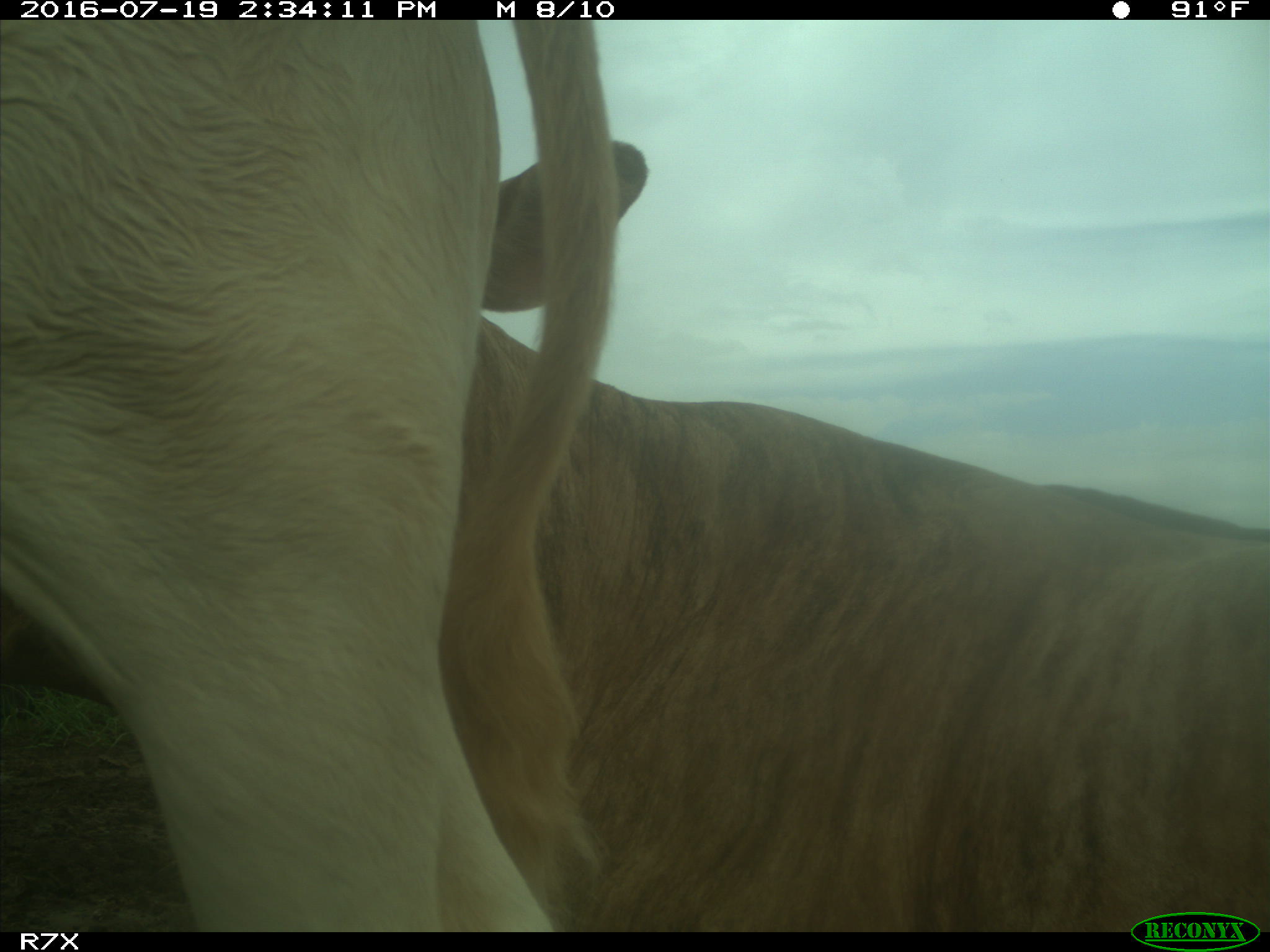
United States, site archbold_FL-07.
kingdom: Animalia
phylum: Chordata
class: Mammalia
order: Artiodactyla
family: Bovidae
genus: Bos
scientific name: Bos taurus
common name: domestic cow